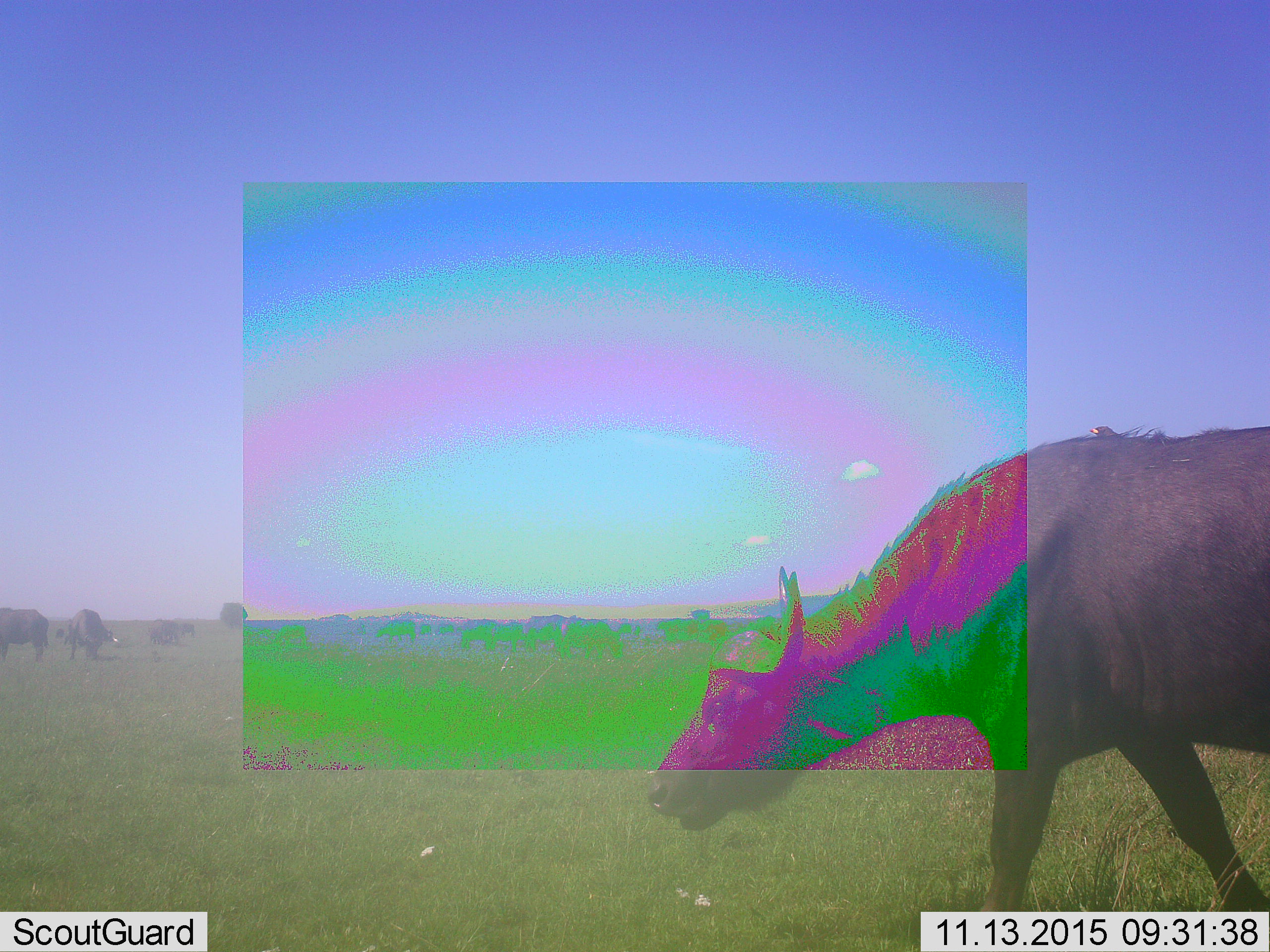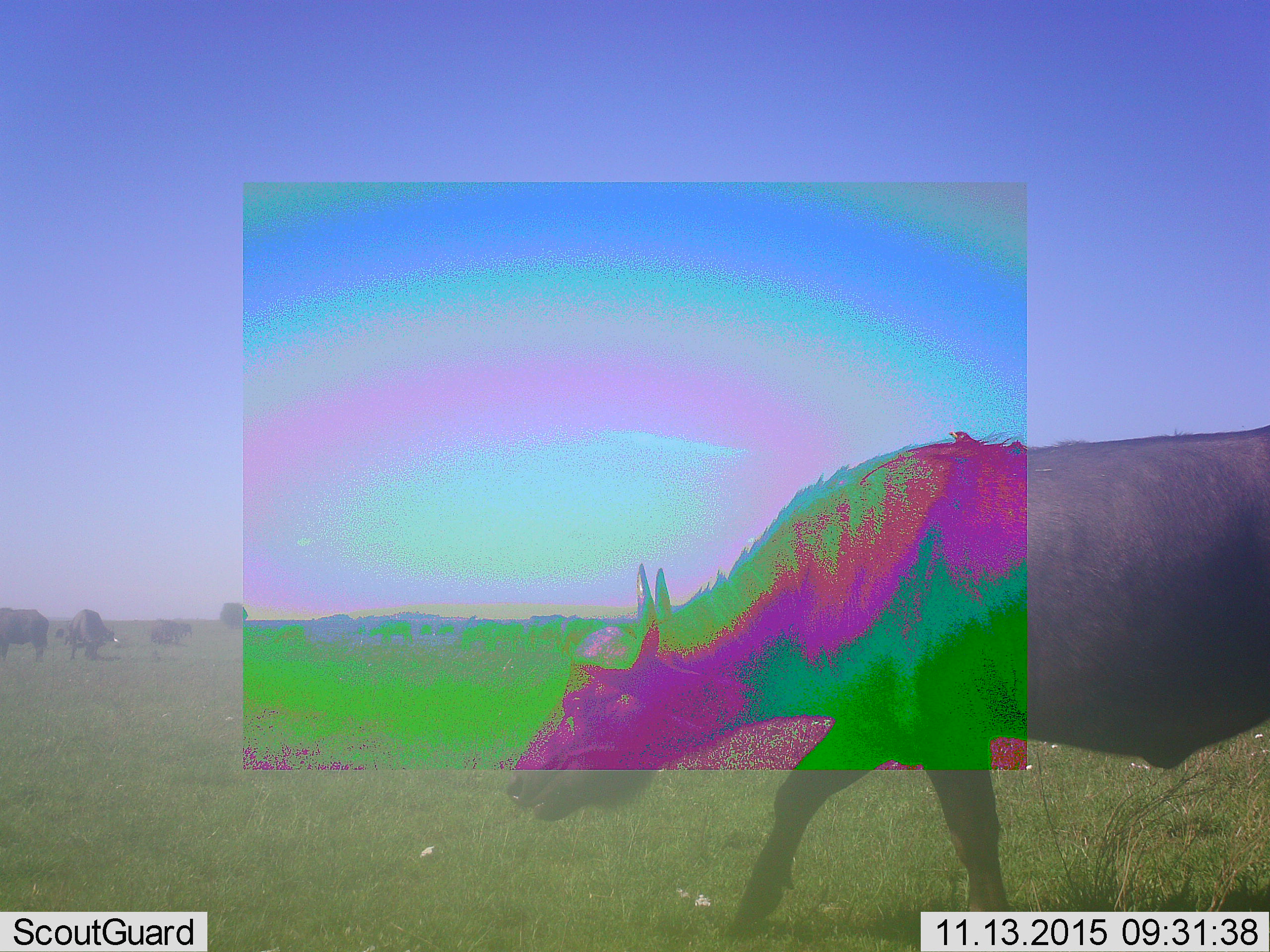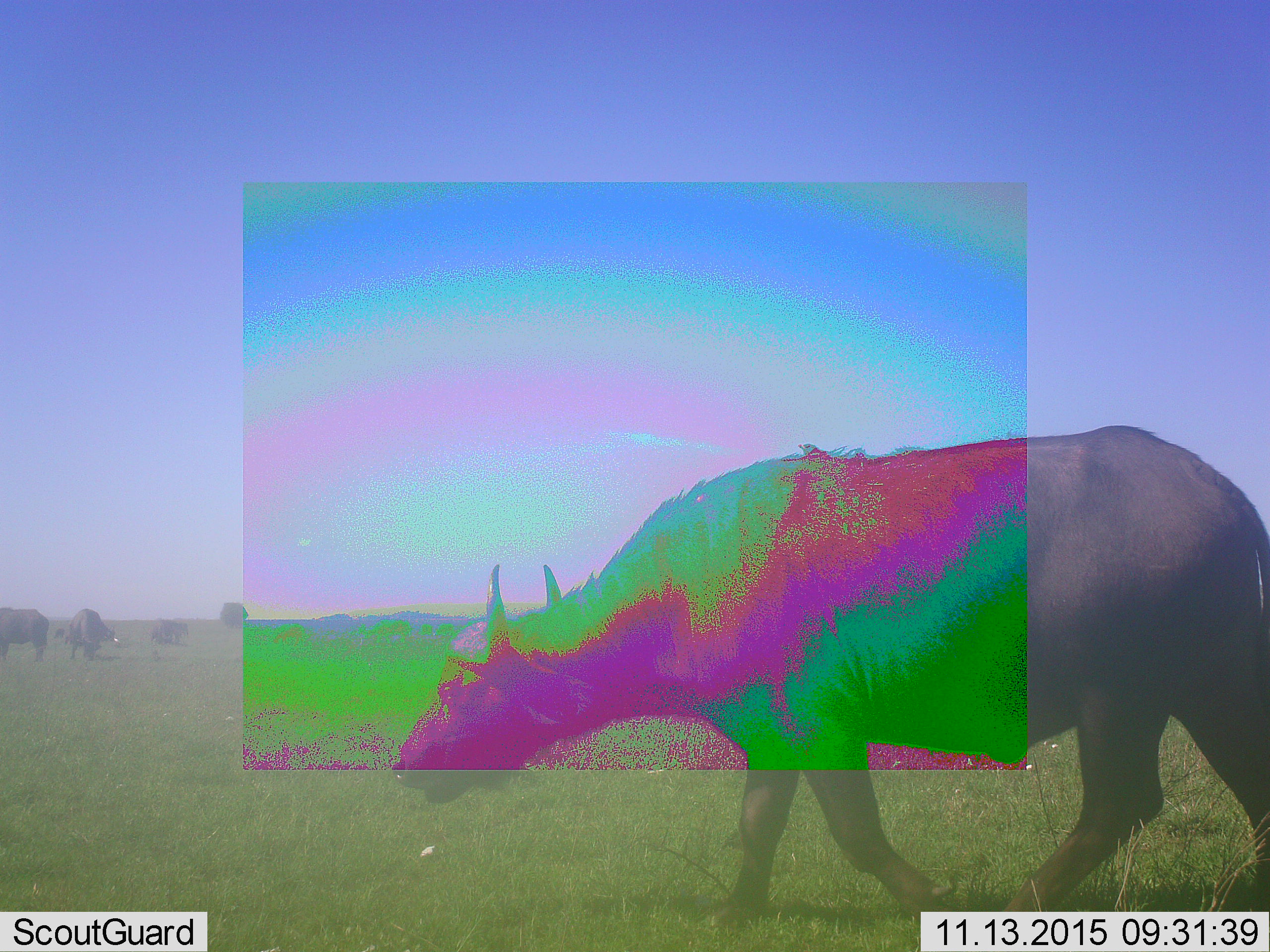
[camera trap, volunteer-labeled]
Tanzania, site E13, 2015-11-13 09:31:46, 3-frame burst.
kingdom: Animalia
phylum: Chordata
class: Mammalia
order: Artiodactyla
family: Bovidae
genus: Syncerus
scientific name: Syncerus caffer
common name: cape buffalo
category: buffalo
Buffalo (cape buffalo) (Syncerus caffer), count 8. Behavior (volunteer vote fractions): standing 71%, resting 21%, moving 93%, interacting 0%. Young present (vote fraction): 7%. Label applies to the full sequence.